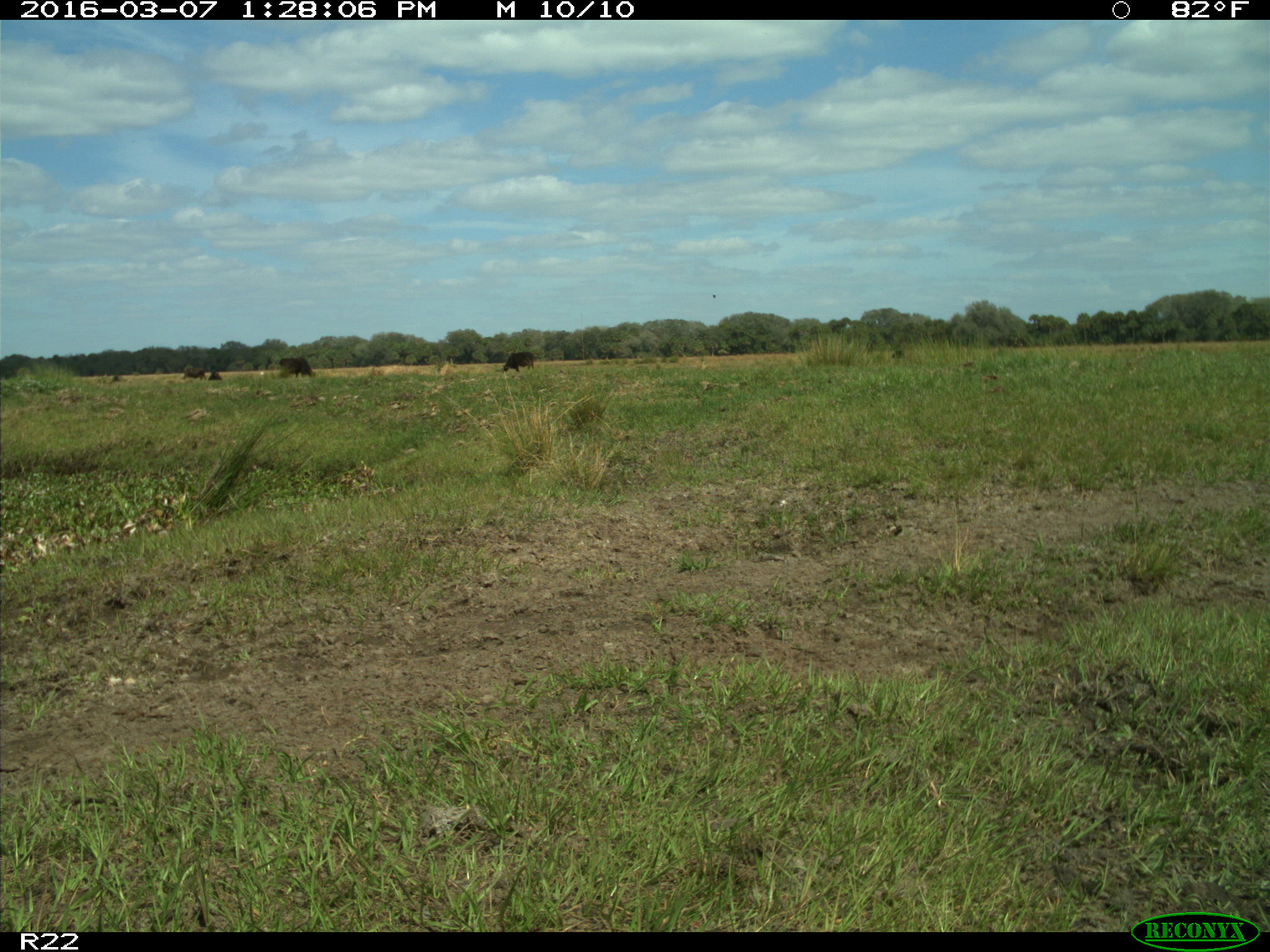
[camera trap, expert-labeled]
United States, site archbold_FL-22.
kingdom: Animalia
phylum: Chordata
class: Mammalia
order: Artiodactyla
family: Bovidae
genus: Bos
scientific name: Bos taurus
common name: domestic cow